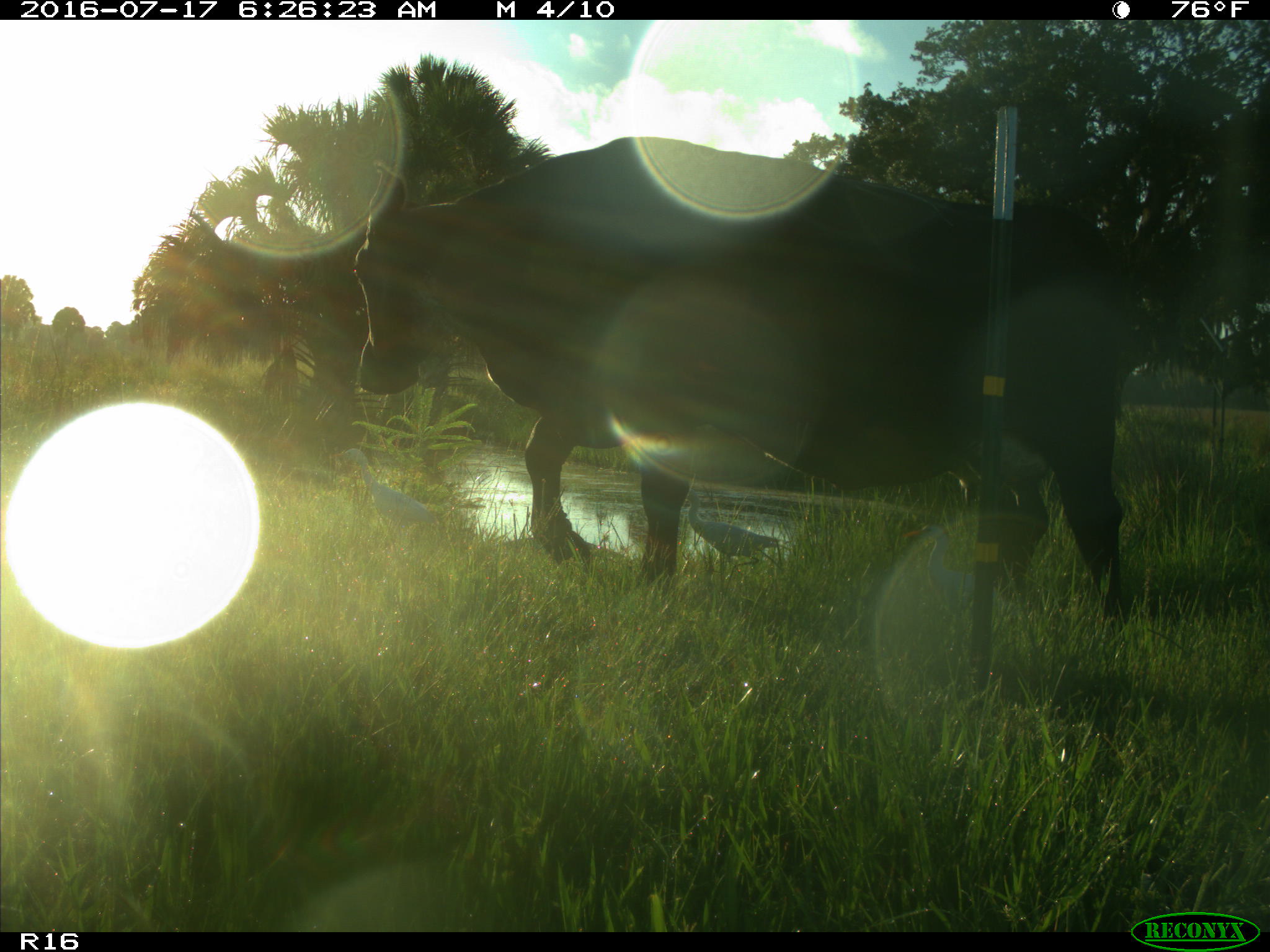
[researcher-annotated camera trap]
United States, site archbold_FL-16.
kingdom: Animalia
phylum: Chordata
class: Mammalia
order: Artiodactyla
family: Bovidae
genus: Bos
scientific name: Bos taurus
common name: domestic cow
Bos taurus (domestic cow).